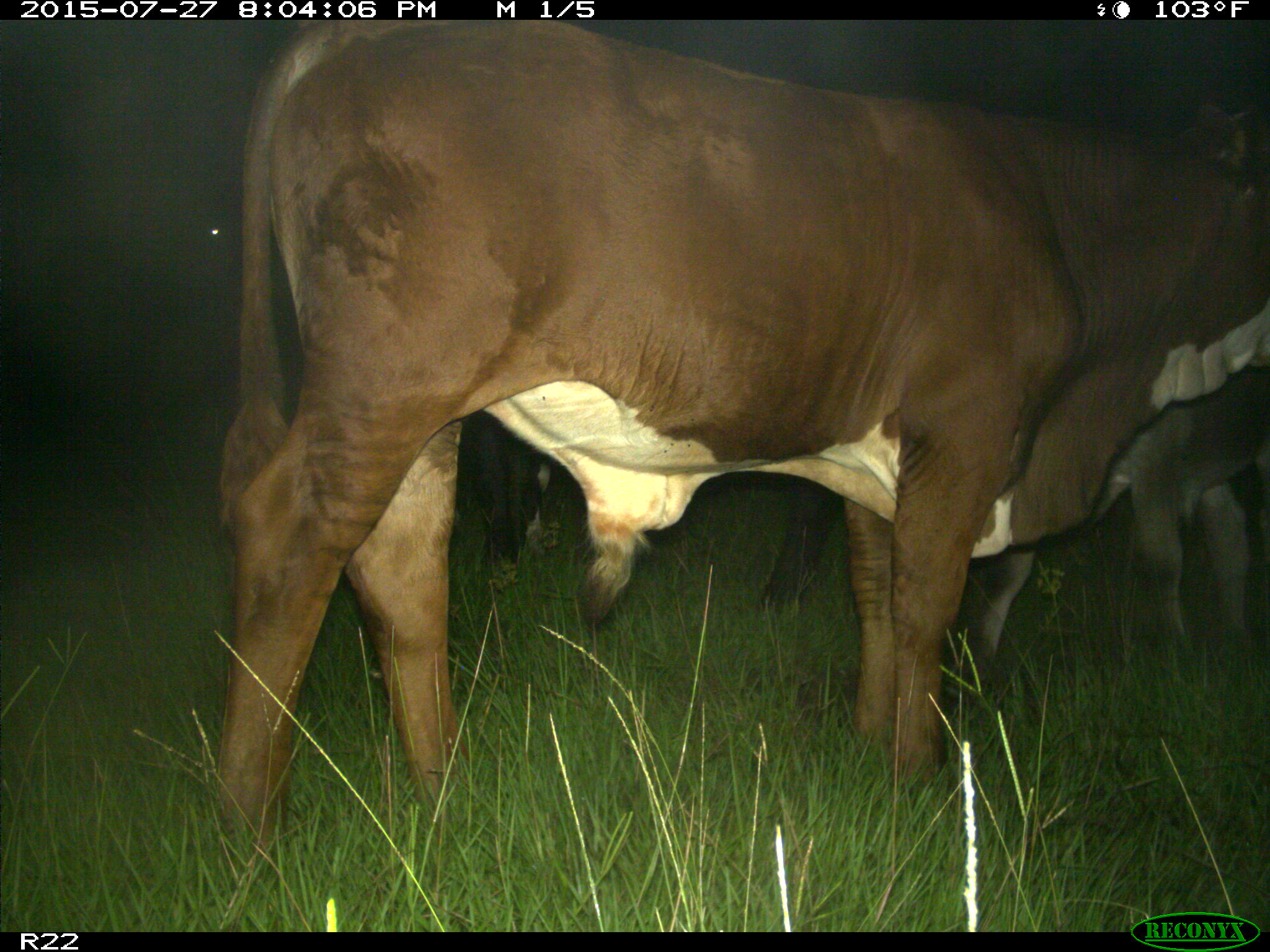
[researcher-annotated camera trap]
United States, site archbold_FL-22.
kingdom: Animalia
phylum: Chordata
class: Mammalia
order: Artiodactyla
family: Bovidae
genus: Bos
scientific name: Bos taurus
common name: domestic cow